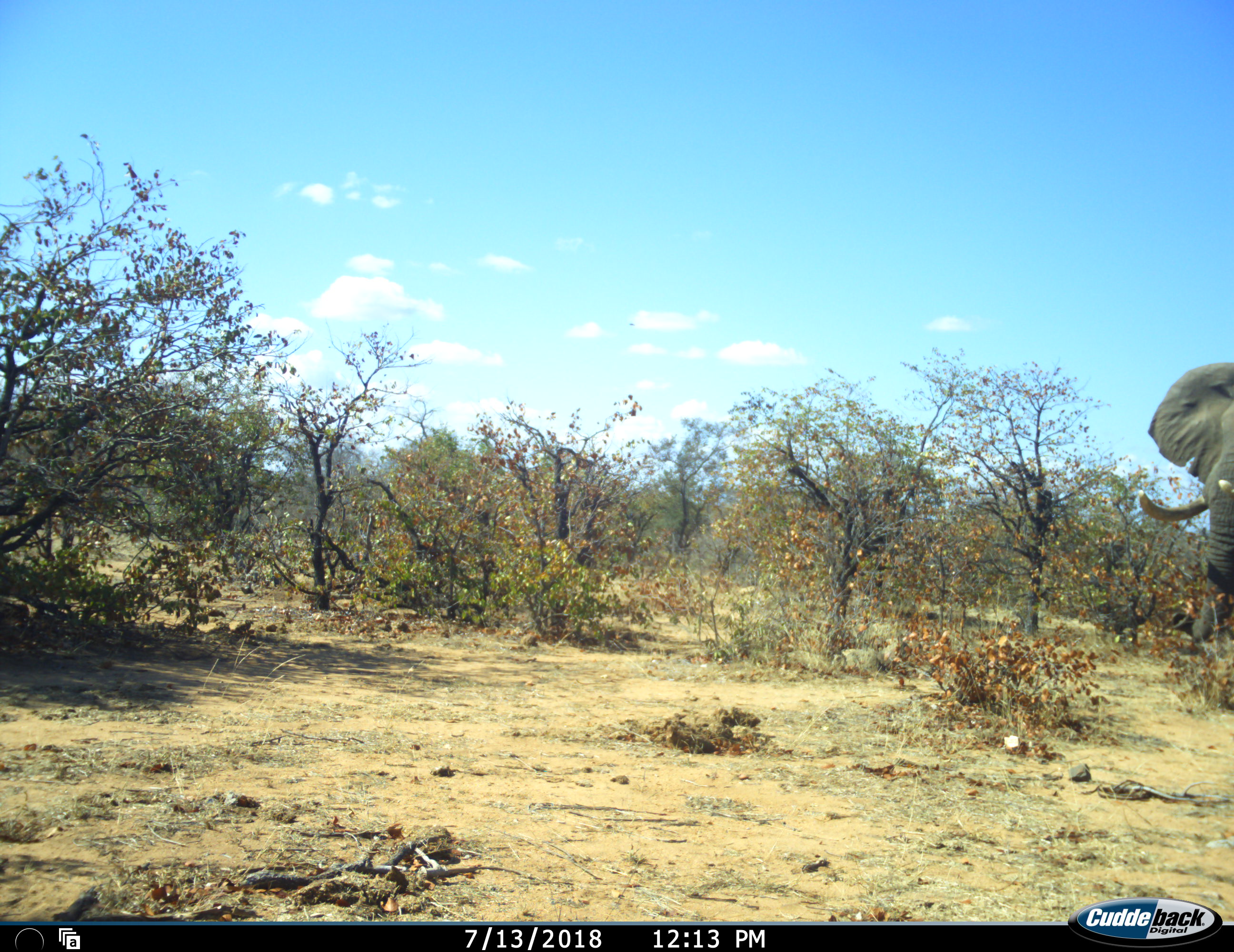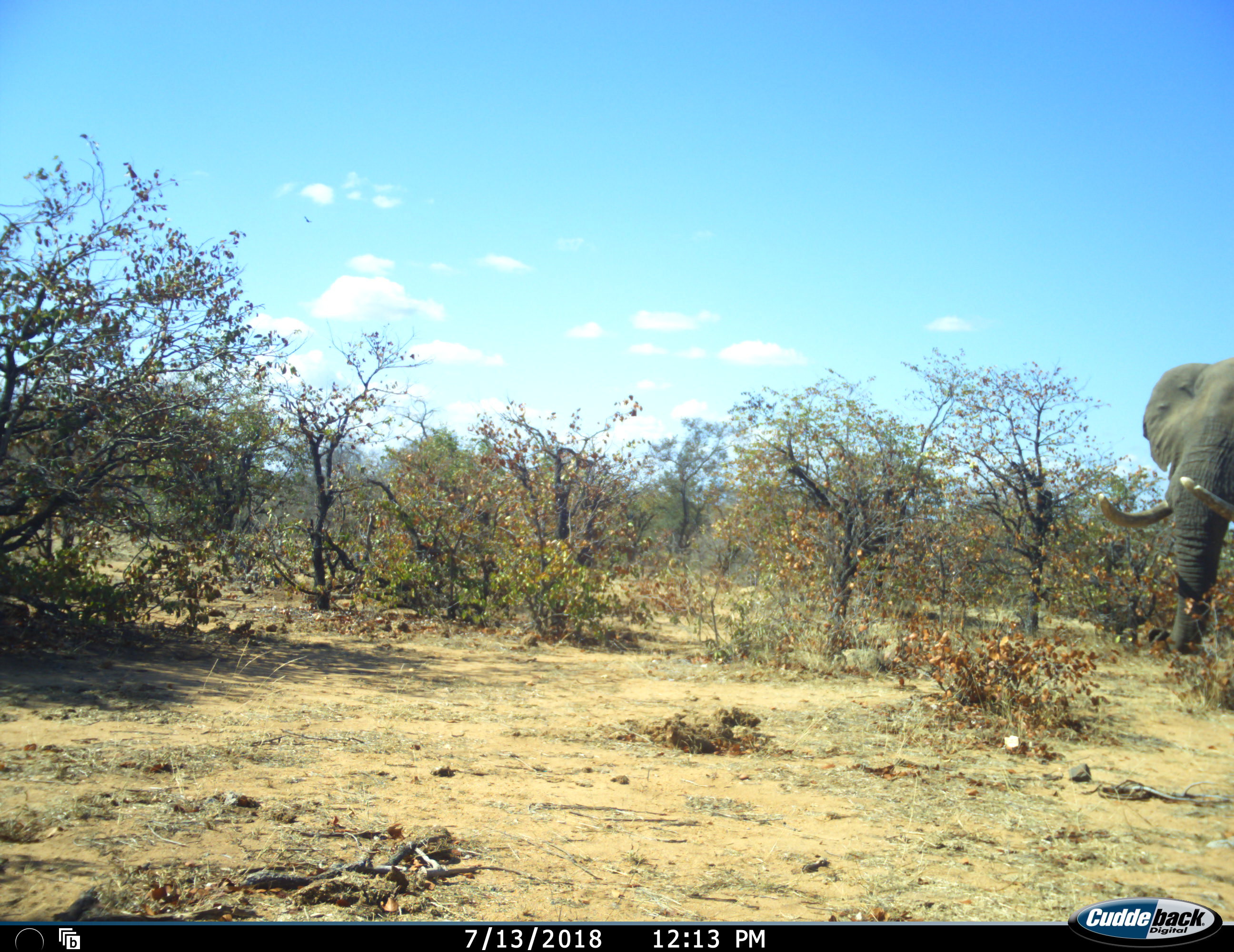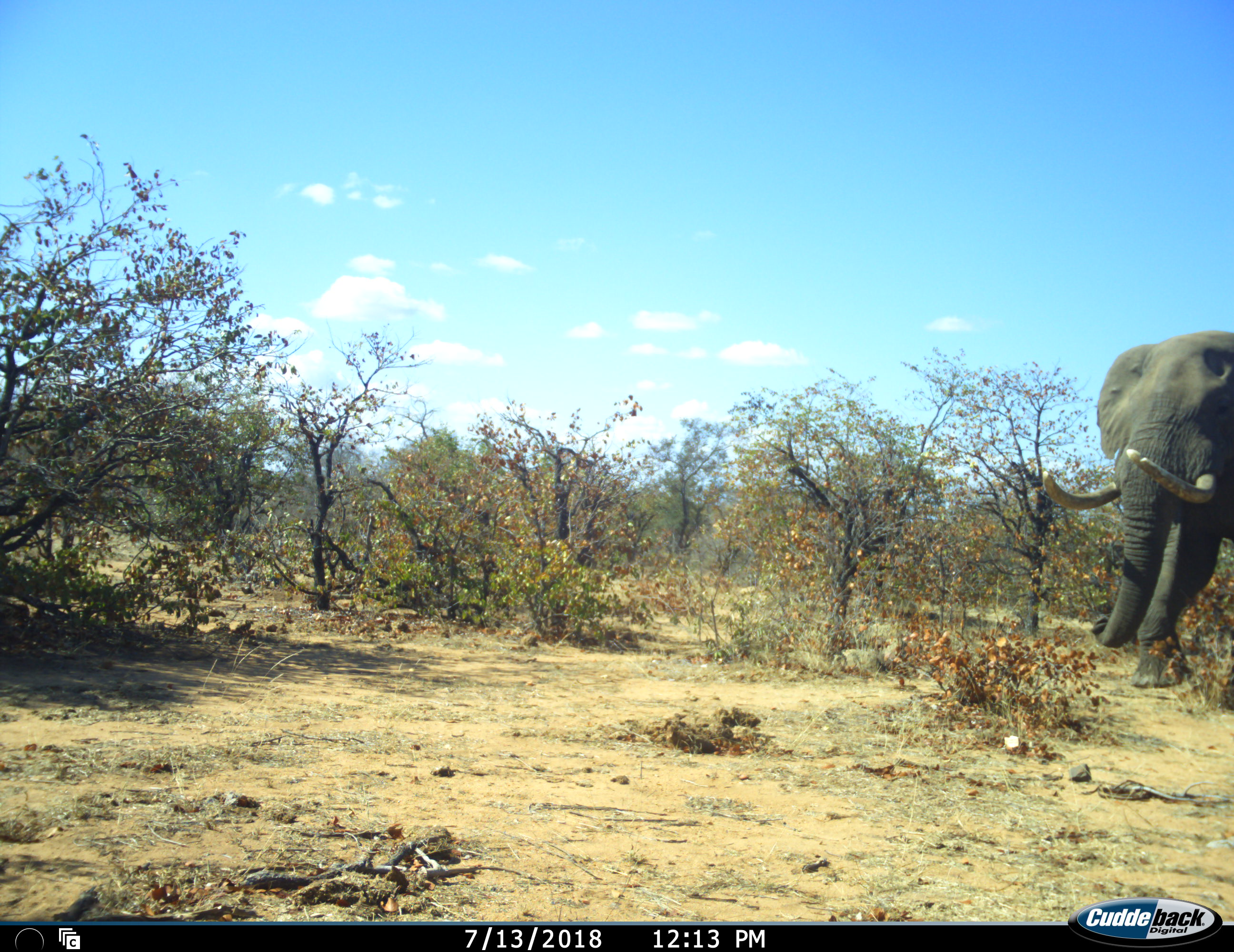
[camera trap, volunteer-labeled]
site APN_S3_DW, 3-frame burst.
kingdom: Animalia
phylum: Chordata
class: Mammalia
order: Proboscidea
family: Elephantidae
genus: Loxodonta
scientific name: Loxodonta africana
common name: african bush elephant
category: elephant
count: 1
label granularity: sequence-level